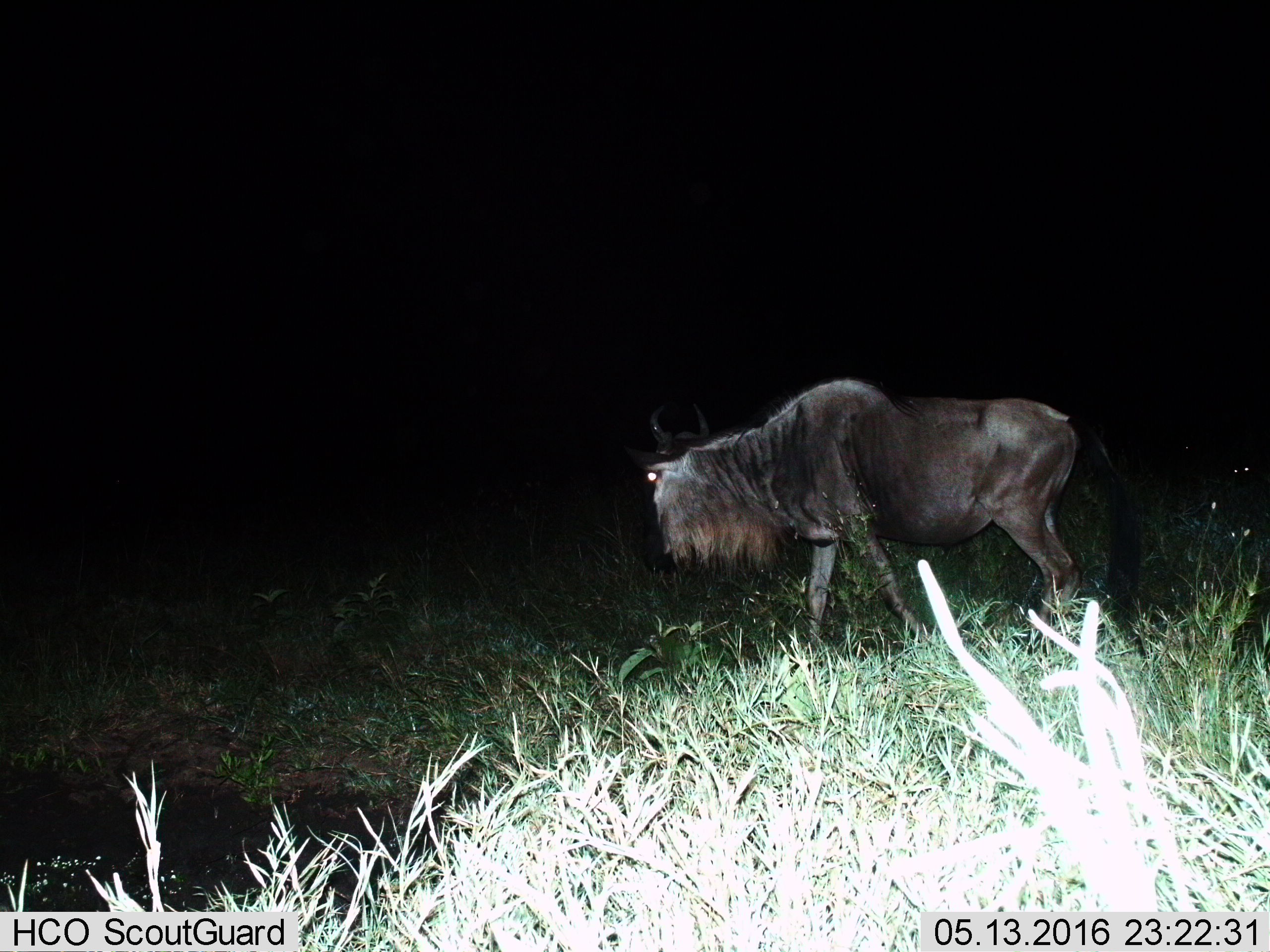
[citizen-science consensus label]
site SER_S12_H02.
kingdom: Animalia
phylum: Chordata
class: Mammalia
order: Artiodactyla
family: Bovidae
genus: Connochaetes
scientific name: Connochaetes taurinus taurinus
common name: blue wildebeest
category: wildebeestblue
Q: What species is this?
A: Wildebeestblue (blue wildebeest) (Connochaetes taurinus taurinus).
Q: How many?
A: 1.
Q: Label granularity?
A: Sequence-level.